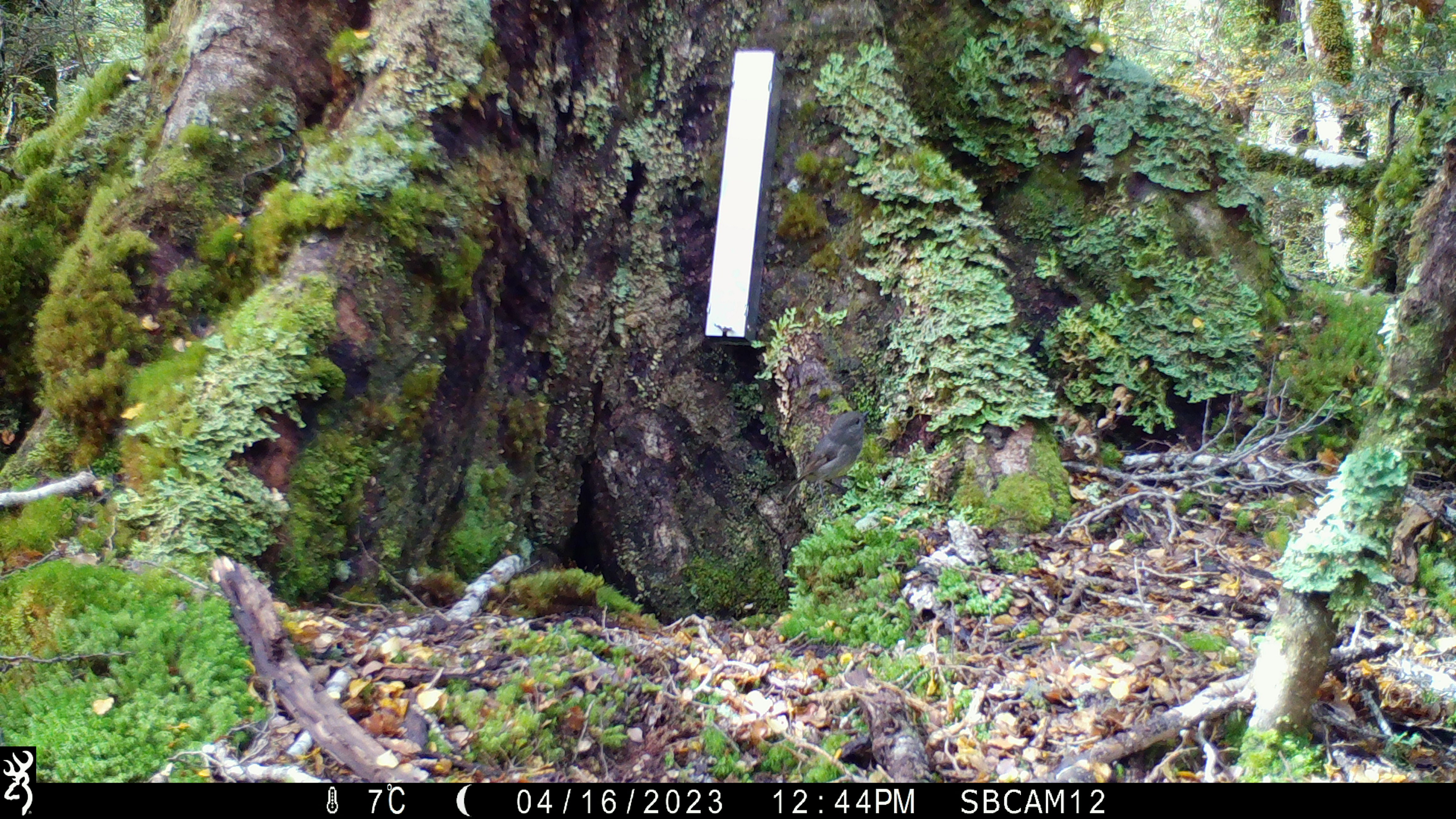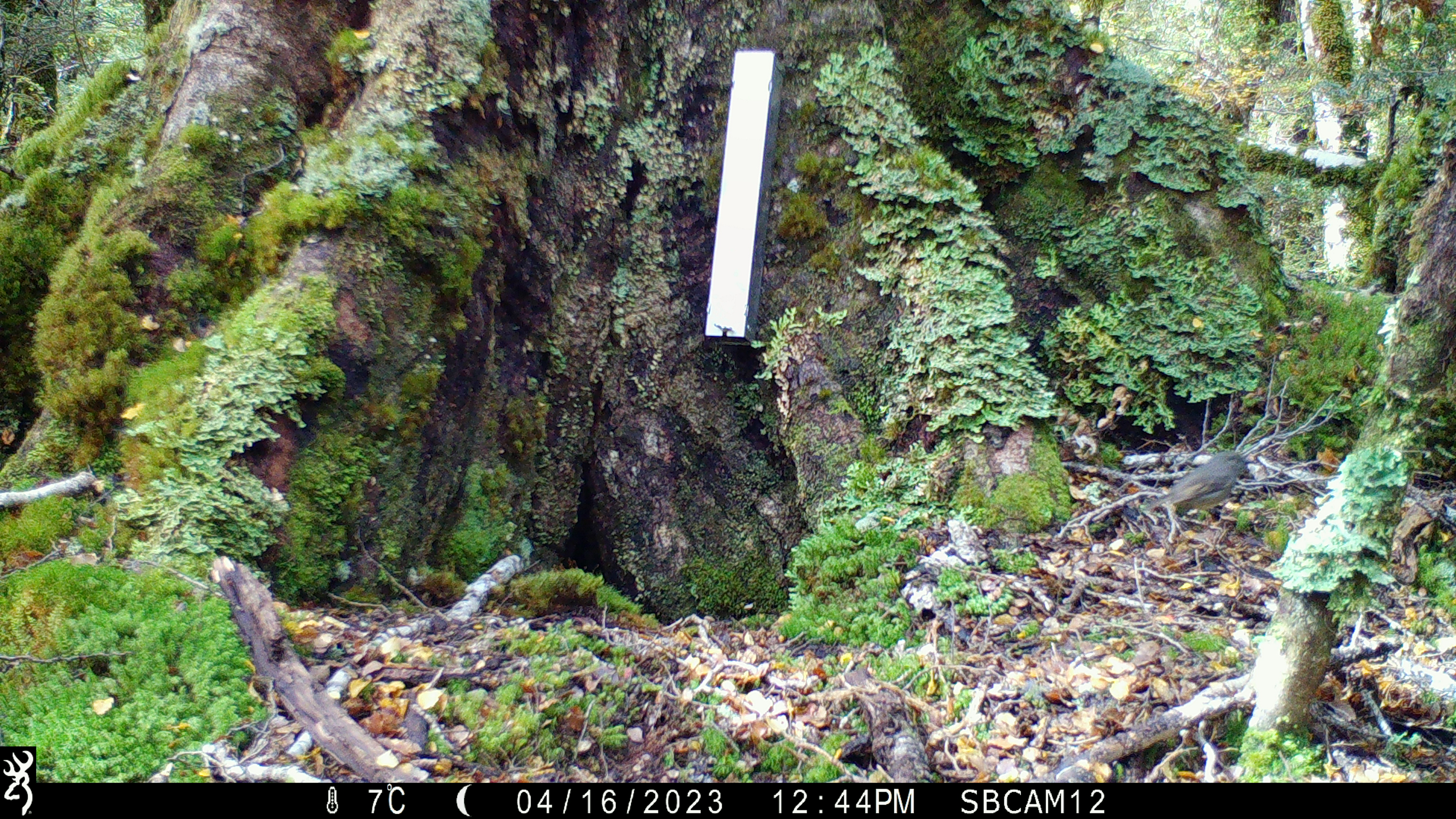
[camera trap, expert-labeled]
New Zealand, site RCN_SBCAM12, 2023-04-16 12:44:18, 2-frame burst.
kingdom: Animalia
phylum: Chordata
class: Aves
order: Passeriformes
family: Petroicidae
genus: Petroica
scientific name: Petroica australis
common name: new zealand robin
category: robin